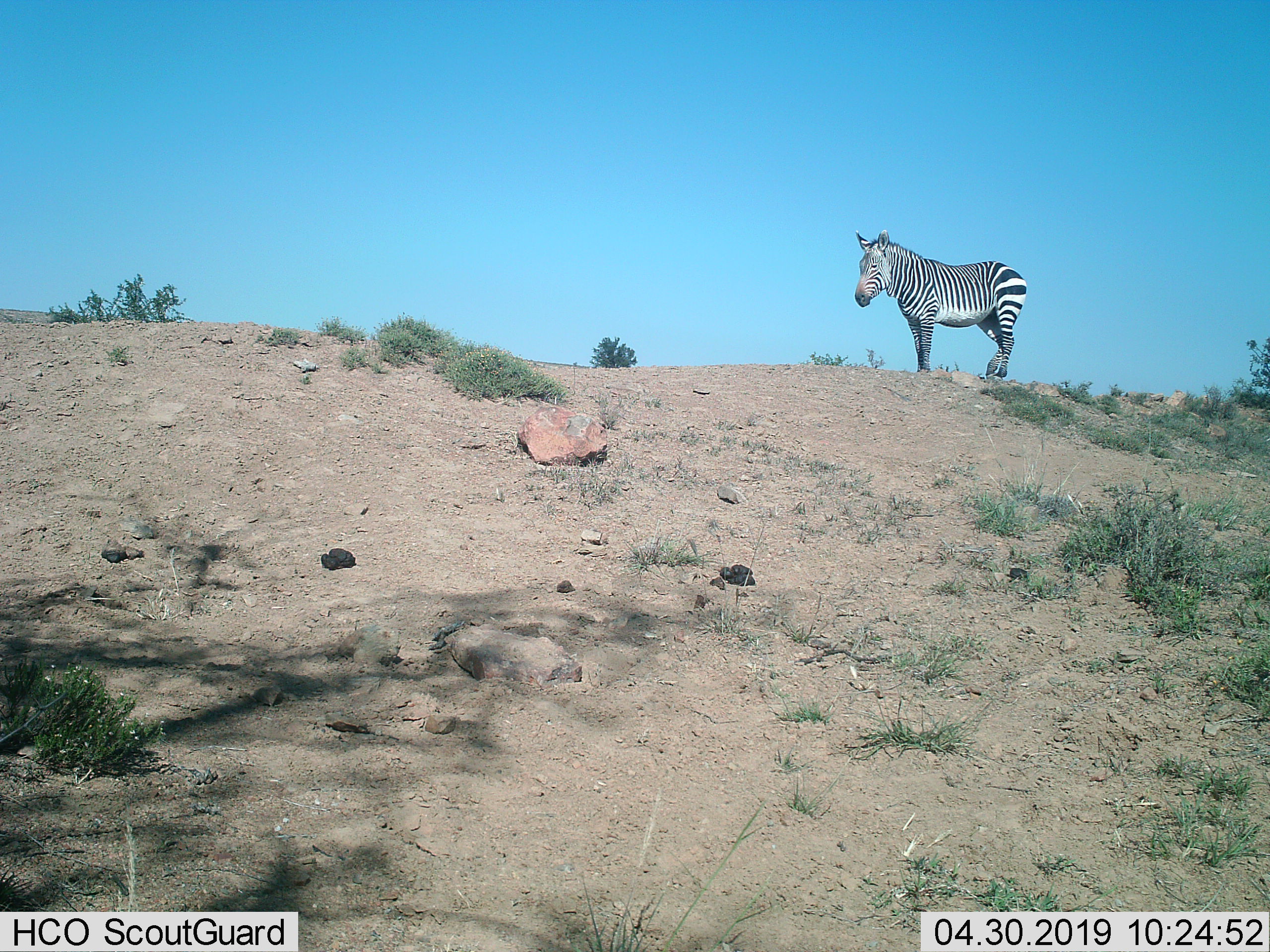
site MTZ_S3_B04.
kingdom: Animalia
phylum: Chordata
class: Mammalia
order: Perissodactyla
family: Equidae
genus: Equus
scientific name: Equus zebra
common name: mountain zebra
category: zebramountain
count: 1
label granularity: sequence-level